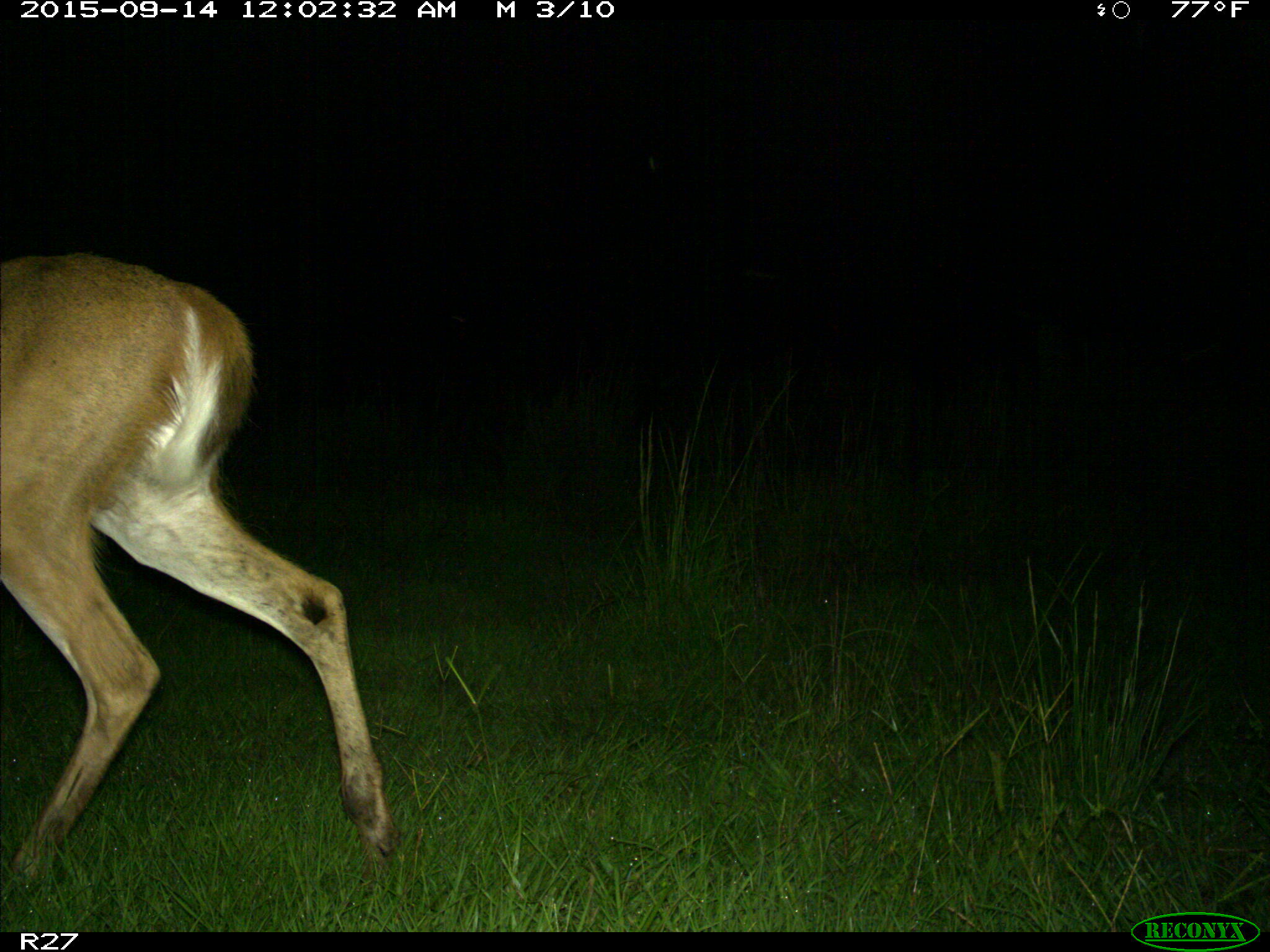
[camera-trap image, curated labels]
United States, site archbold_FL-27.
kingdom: Animalia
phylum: Chordata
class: Mammalia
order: Artiodactyla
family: Cervidae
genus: Odocoileus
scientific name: Odocoileus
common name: deer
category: unidentified deer